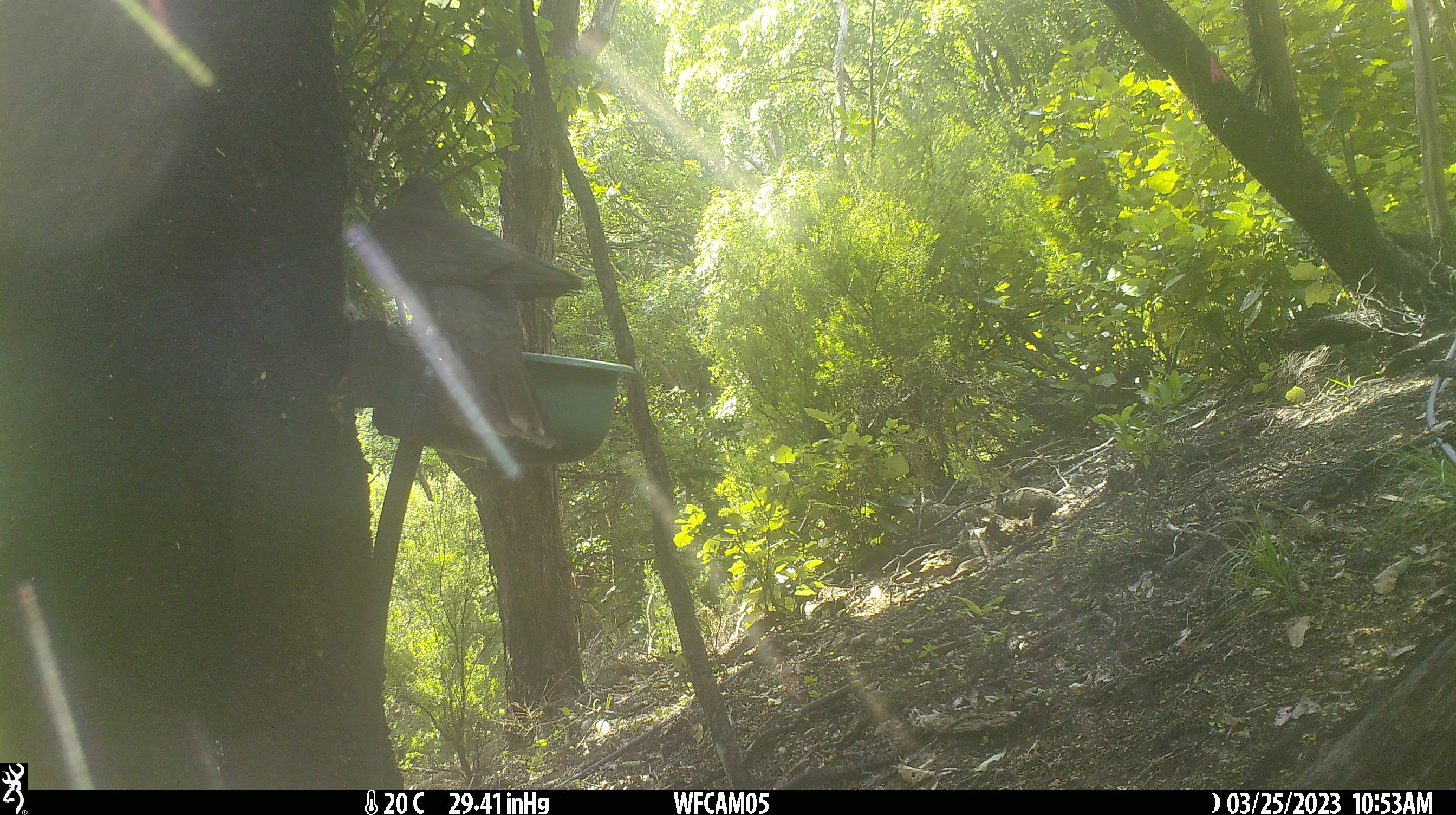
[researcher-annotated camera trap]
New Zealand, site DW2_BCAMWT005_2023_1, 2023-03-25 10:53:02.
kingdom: Animalia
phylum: Chordata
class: Aves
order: Columbiformes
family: Columbidae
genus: Hemiphaga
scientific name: Hemiphaga novaeseelandiae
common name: new zealand pigeon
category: kereru